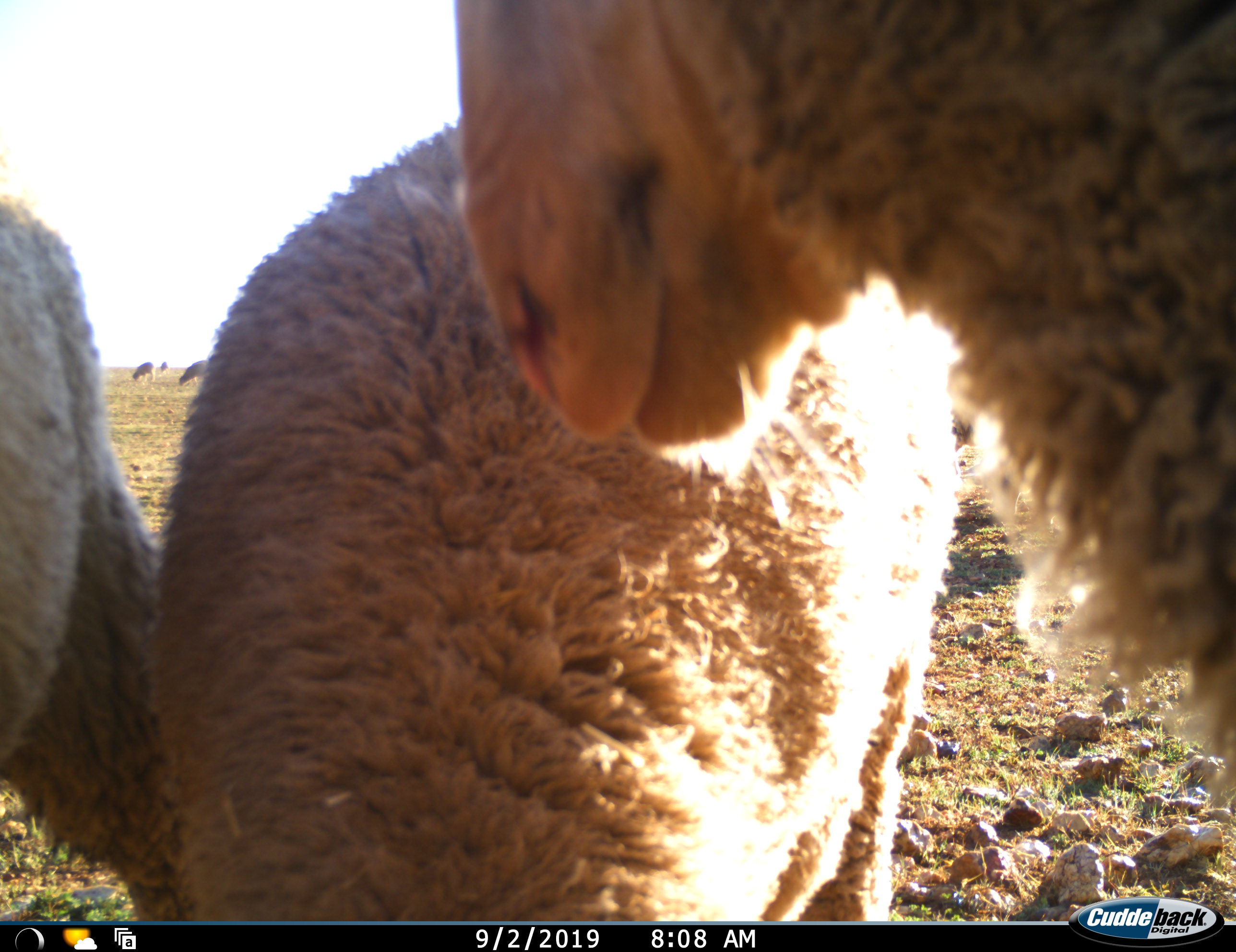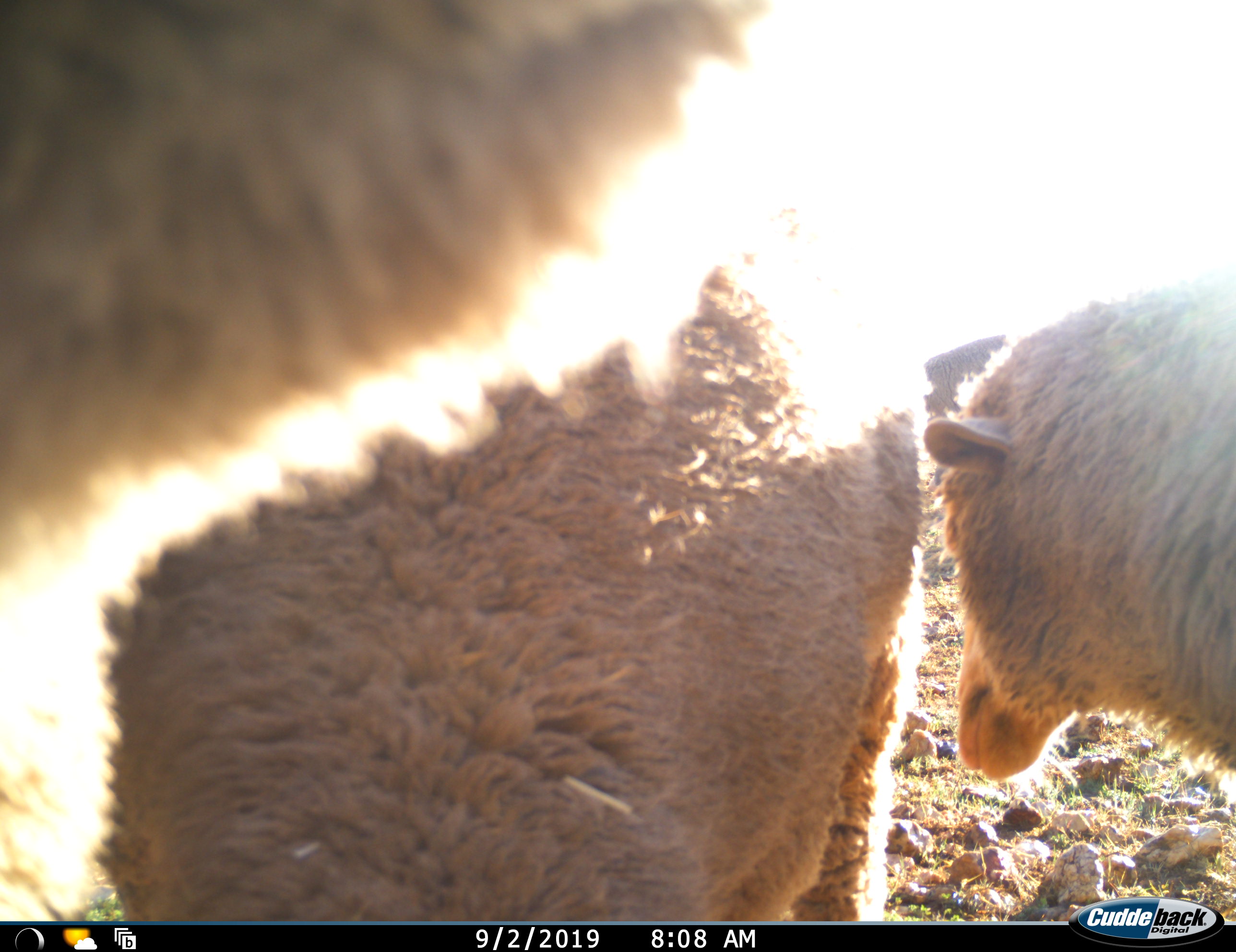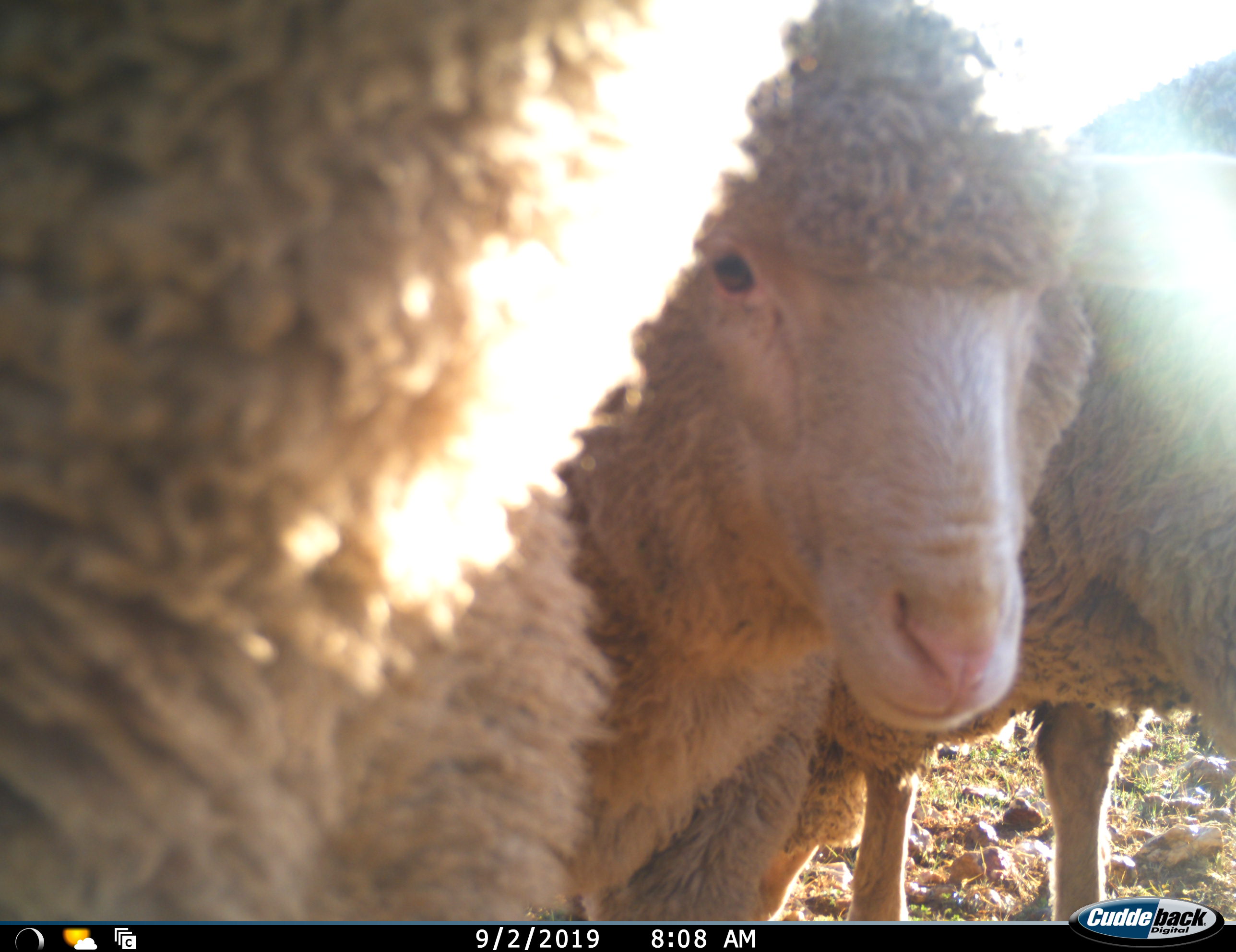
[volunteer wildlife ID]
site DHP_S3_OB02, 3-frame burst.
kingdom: Animalia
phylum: Chordata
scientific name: Vertebrata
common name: domestic animal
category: domesticanimal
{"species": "domesticanimal (domestic animal) (Vertebrata)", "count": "4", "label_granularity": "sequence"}